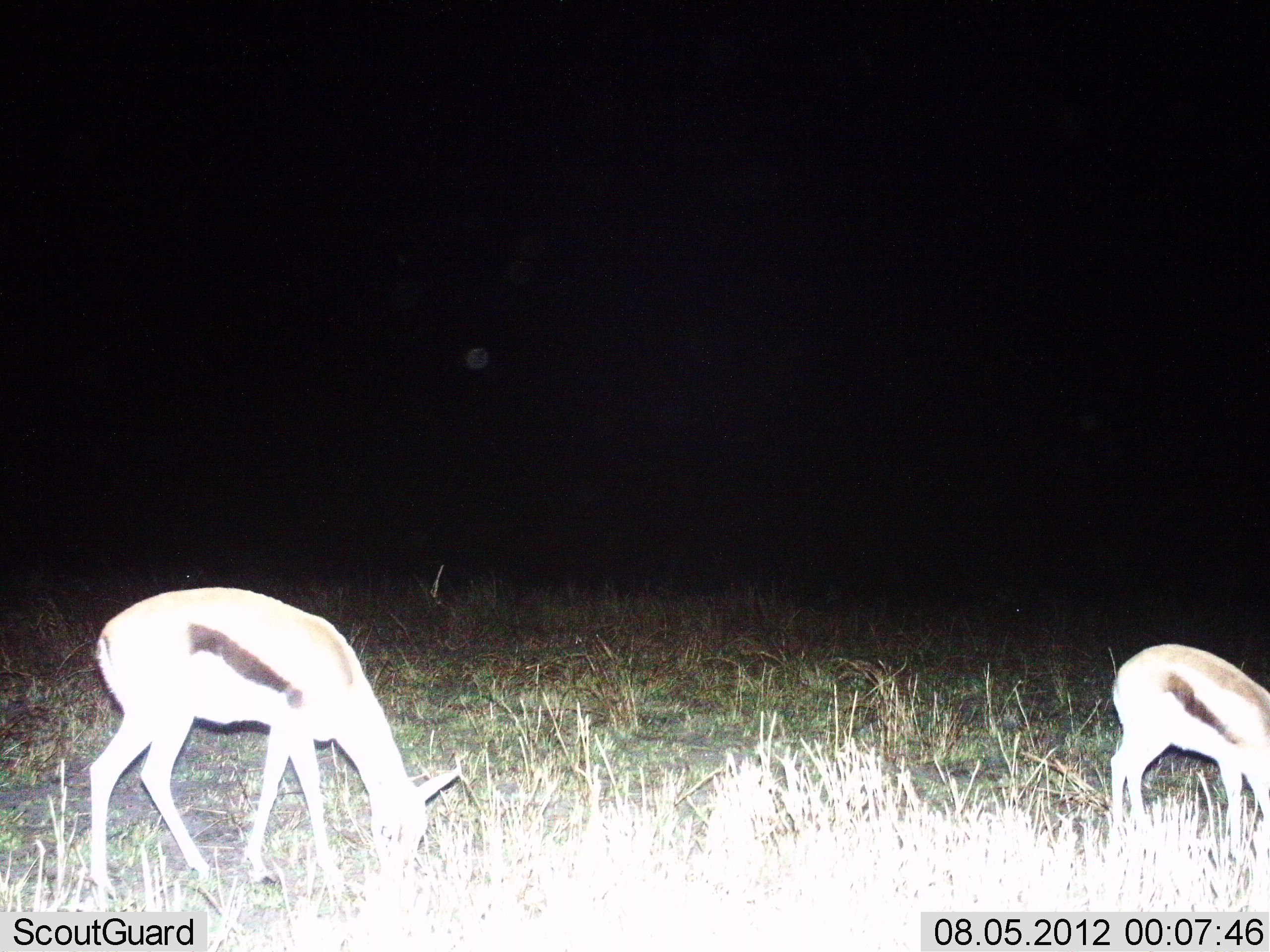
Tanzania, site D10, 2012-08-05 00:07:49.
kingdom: Animalia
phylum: Chordata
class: Mammalia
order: Artiodactyla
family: Bovidae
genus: Eudorcas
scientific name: Eudorcas thomsonii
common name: thomson's gazelle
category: gazellethomsons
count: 2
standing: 31%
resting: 0%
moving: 0%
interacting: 0%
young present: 0%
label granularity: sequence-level